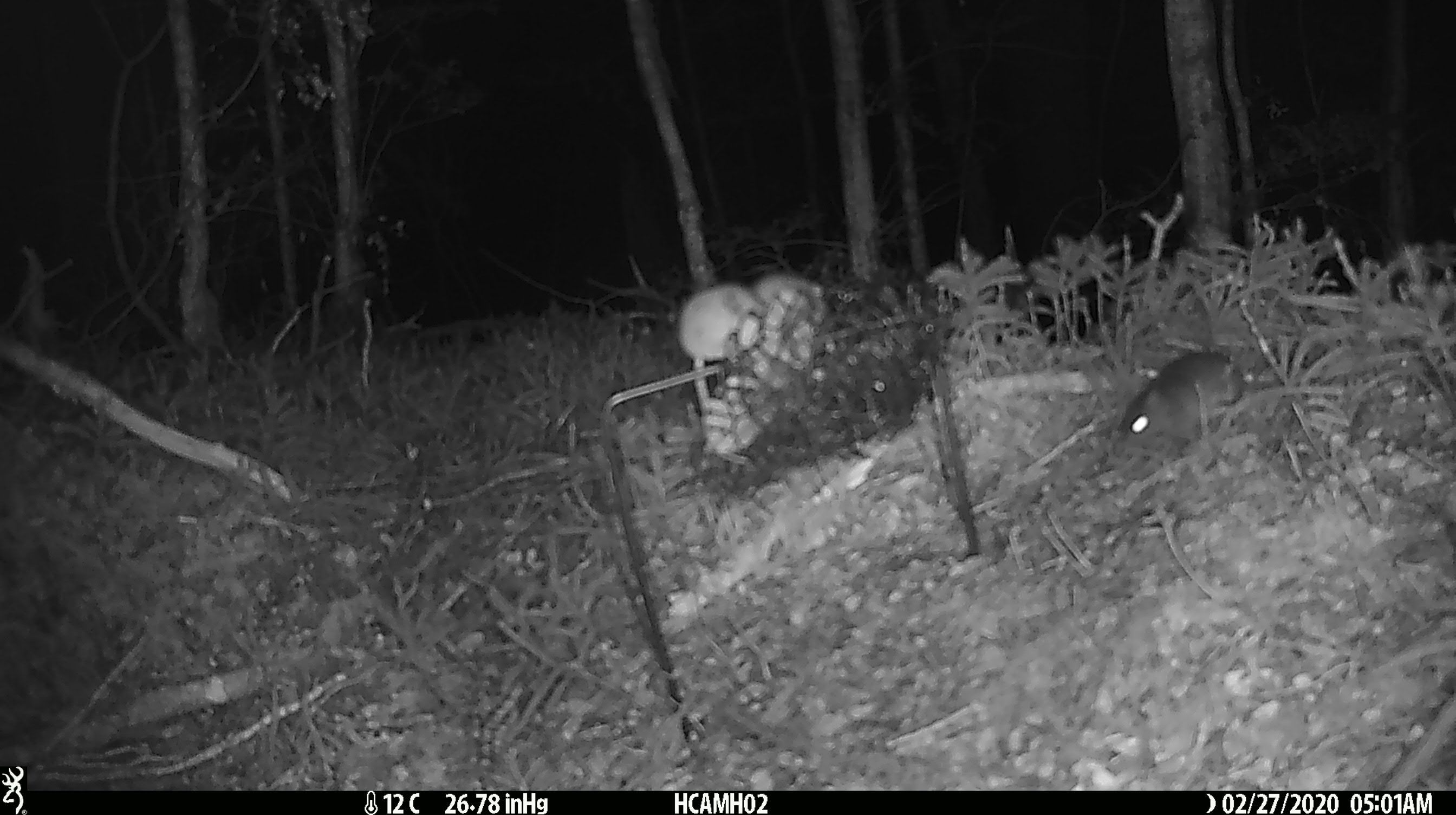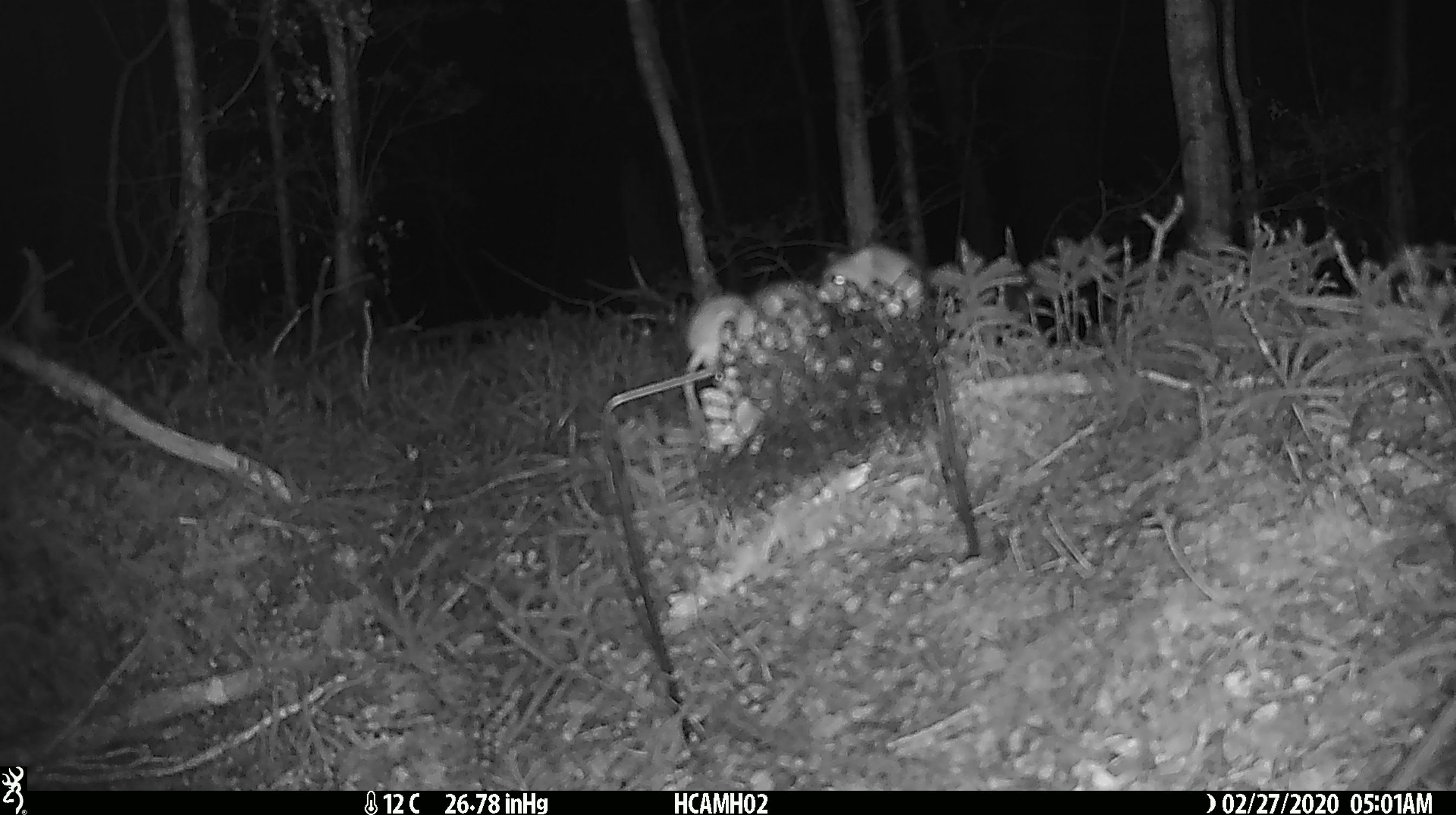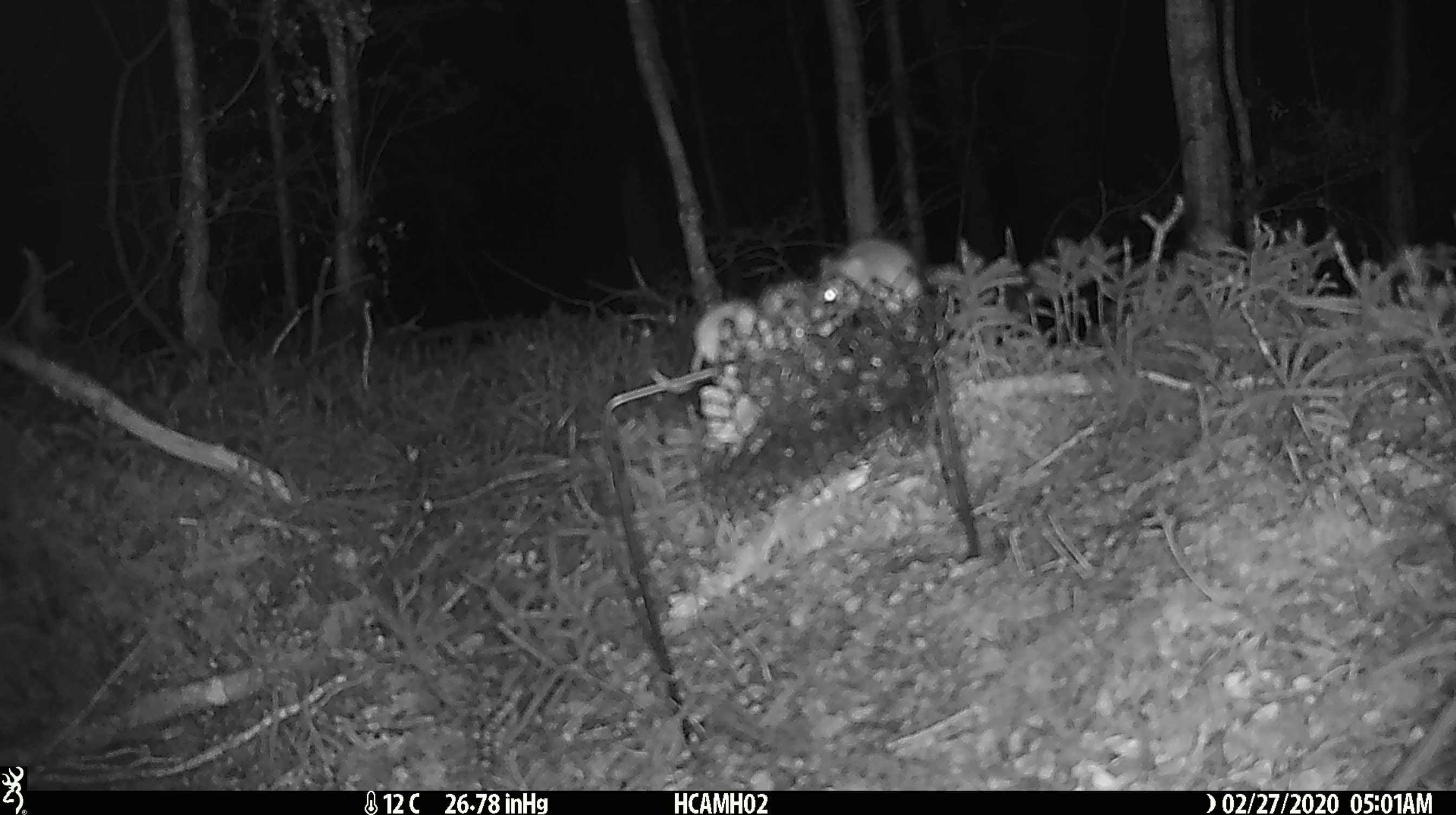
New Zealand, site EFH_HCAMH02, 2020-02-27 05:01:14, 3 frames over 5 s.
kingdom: Animalia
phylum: Chordata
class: Mammalia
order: Rodentia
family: Muridae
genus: Mus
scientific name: Mus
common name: mouse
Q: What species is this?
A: Mouse (Mus).